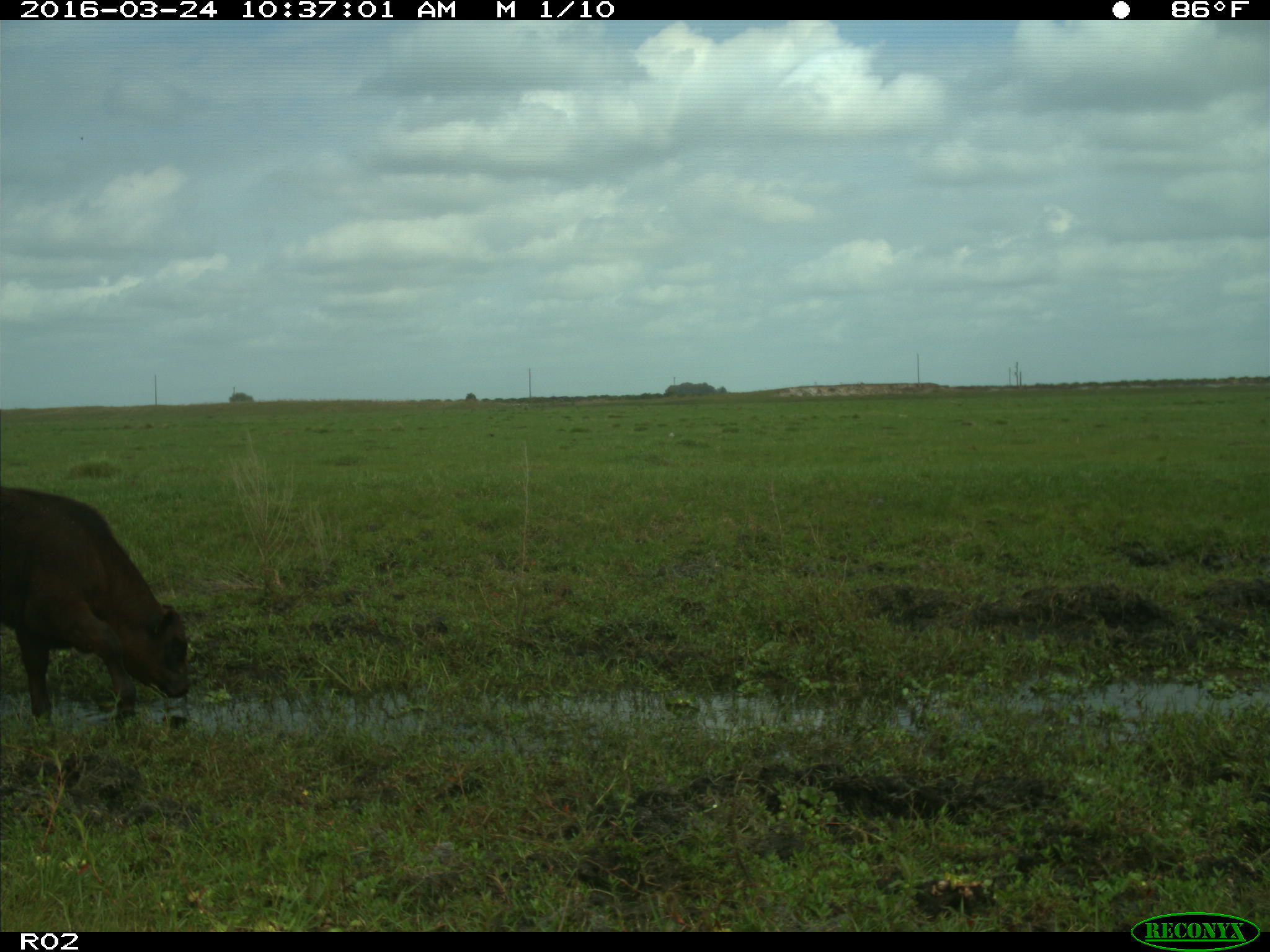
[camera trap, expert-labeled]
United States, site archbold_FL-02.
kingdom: Animalia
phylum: Chordata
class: Mammalia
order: Artiodactyla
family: Bovidae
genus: Bos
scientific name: Bos taurus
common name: domestic cow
Bos taurus (domestic cow).